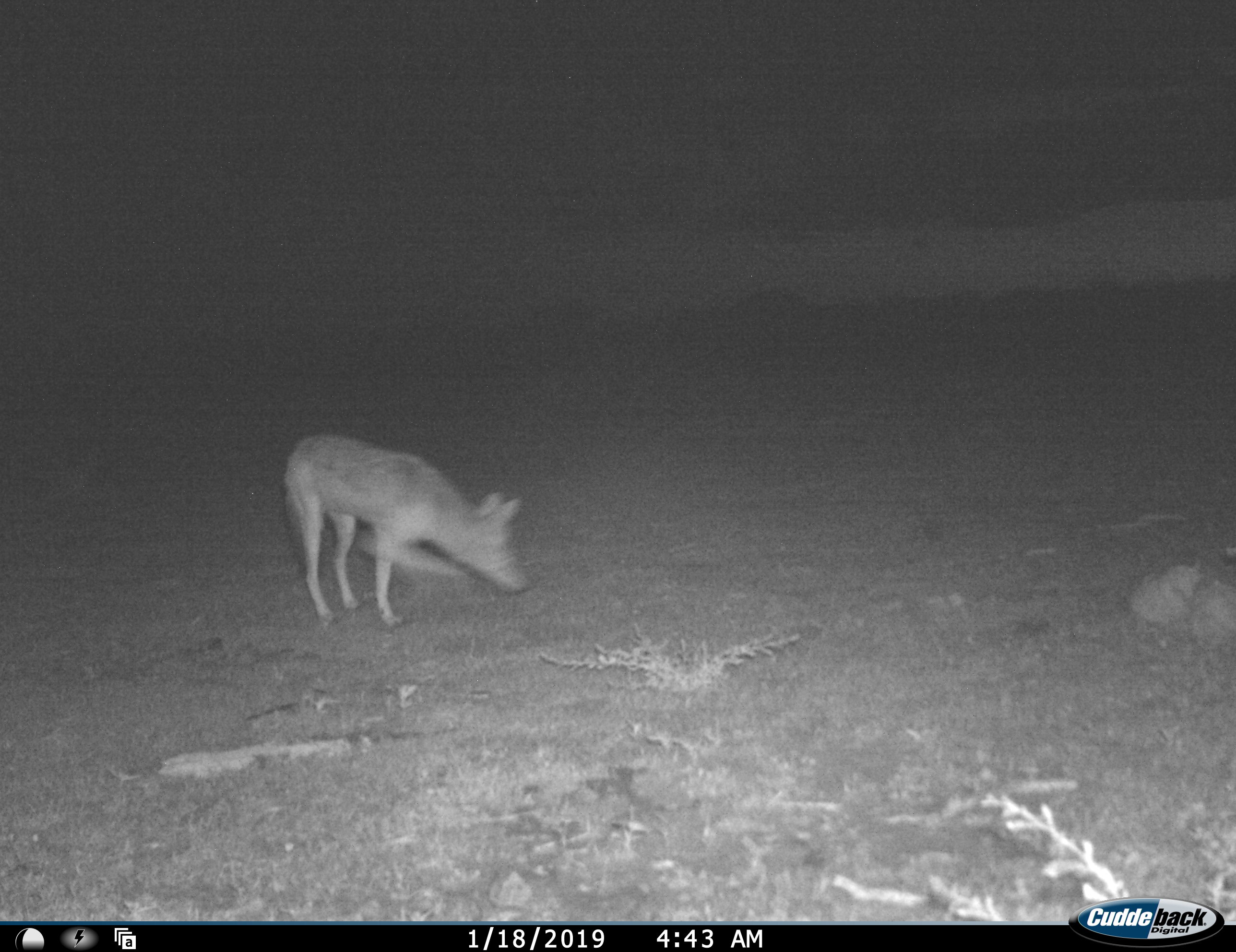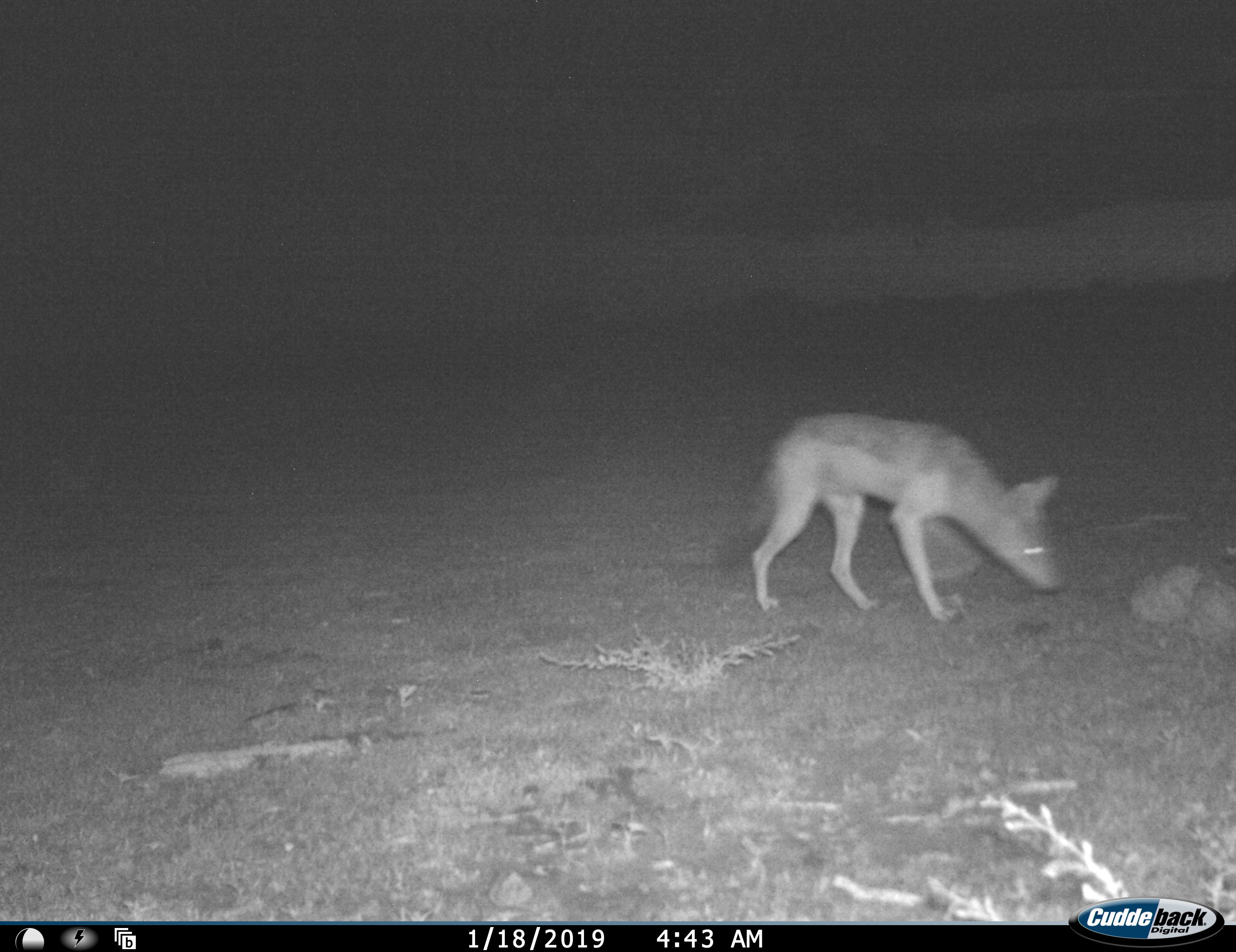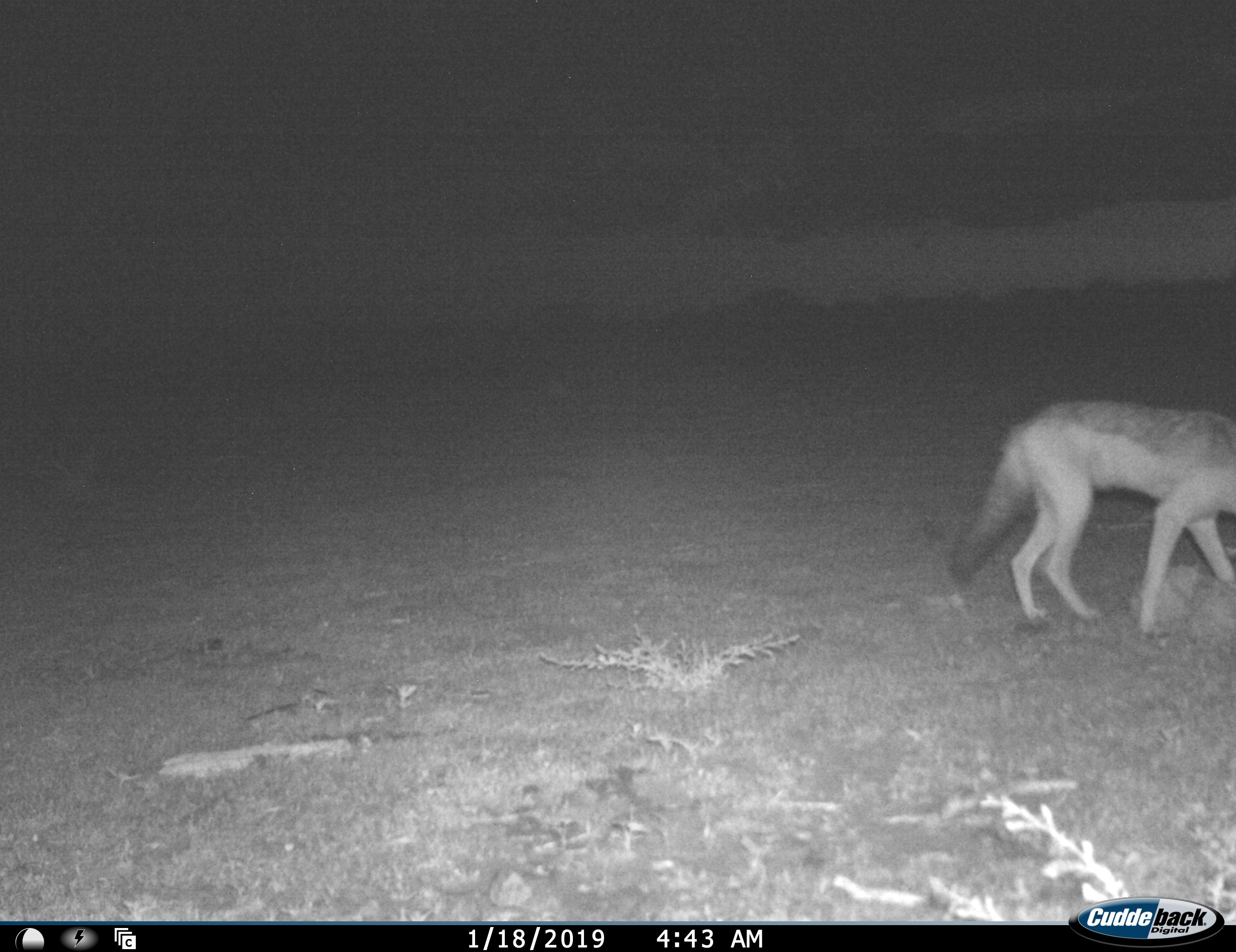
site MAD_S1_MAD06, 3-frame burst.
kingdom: Animalia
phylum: Chordata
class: Mammalia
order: Carnivora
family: Canidae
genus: Lupulella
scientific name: Lupulella mesomelas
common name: black-backed jackal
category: jackalblackbacked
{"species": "jackalblackbacked (black-backed jackal) (Lupulella mesomelas)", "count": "1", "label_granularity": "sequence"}